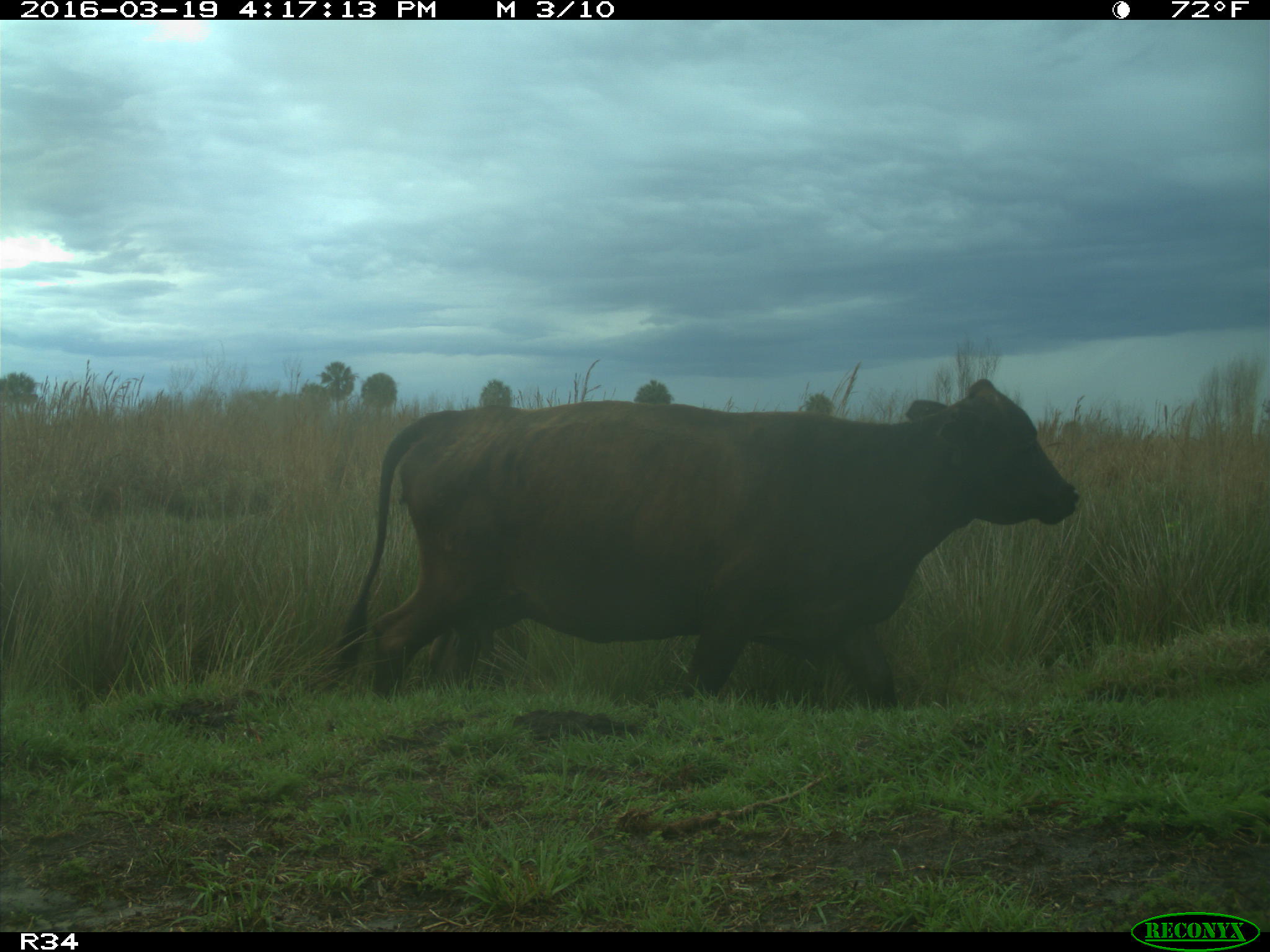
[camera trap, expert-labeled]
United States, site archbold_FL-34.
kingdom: Animalia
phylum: Chordata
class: Mammalia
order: Artiodactyla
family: Bovidae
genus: Bos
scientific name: Bos taurus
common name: domestic cow